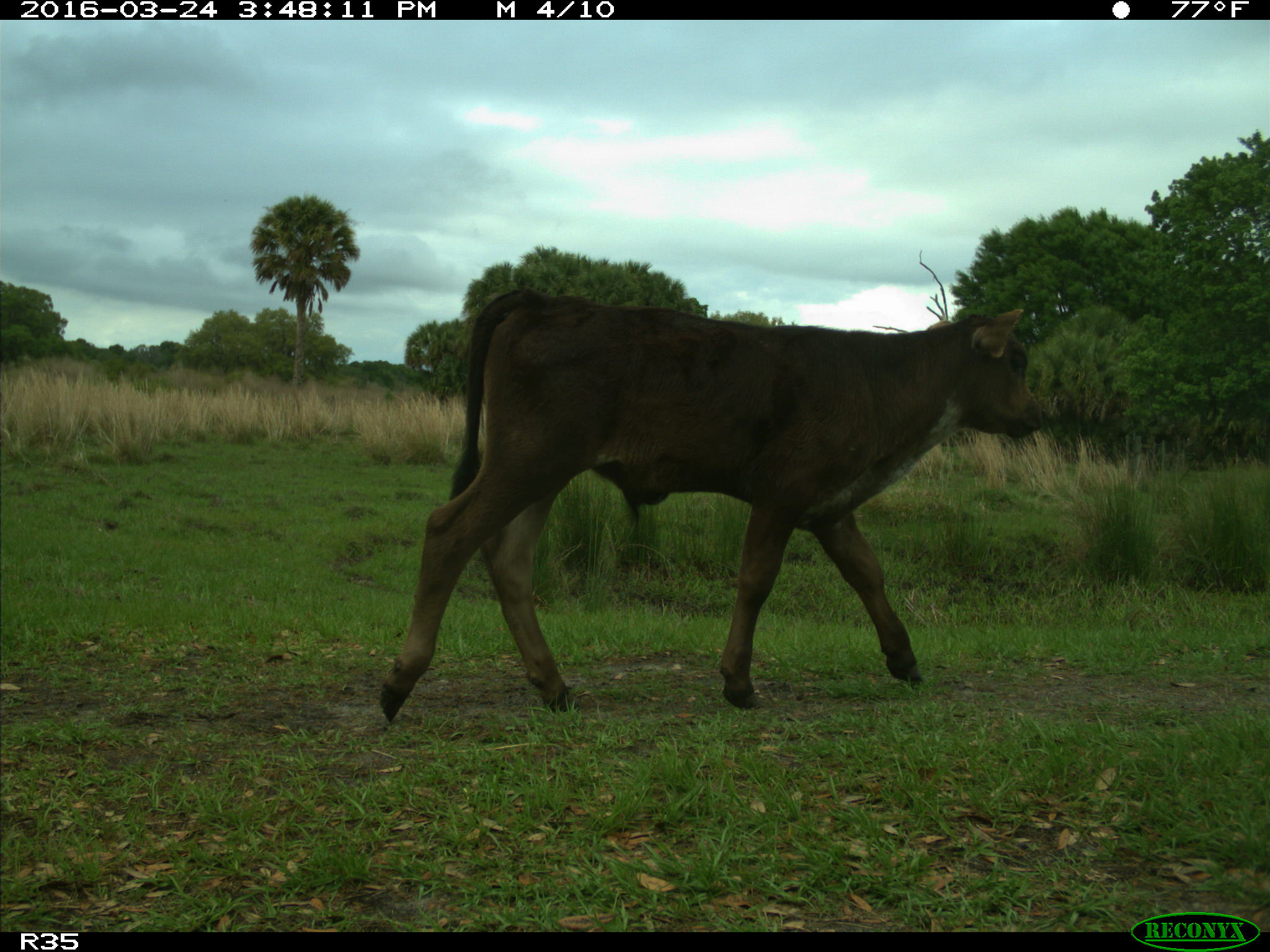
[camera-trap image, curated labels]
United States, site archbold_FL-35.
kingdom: Animalia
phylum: Chordata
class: Mammalia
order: Artiodactyla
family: Bovidae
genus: Bos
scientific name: Bos taurus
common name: domestic cow